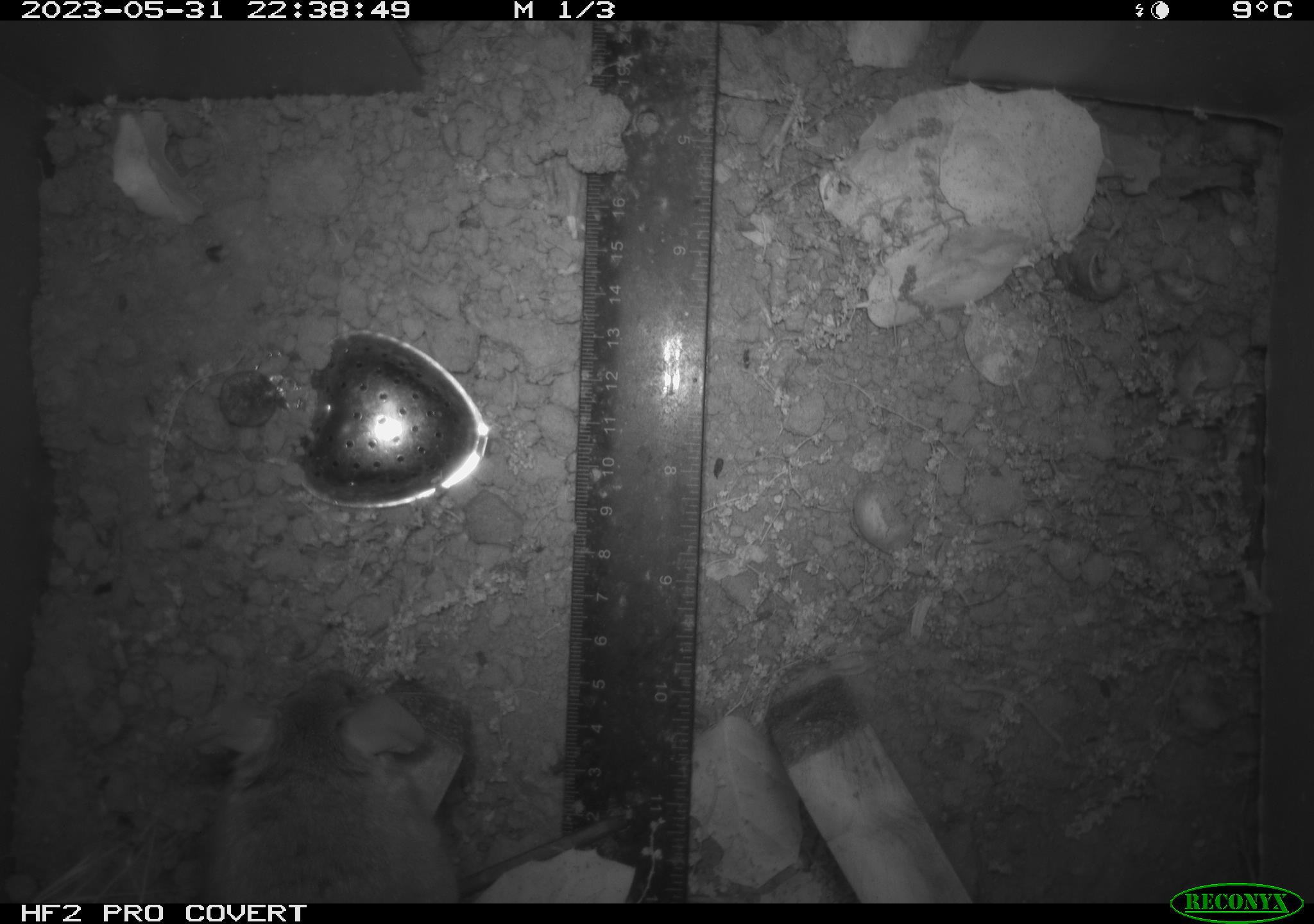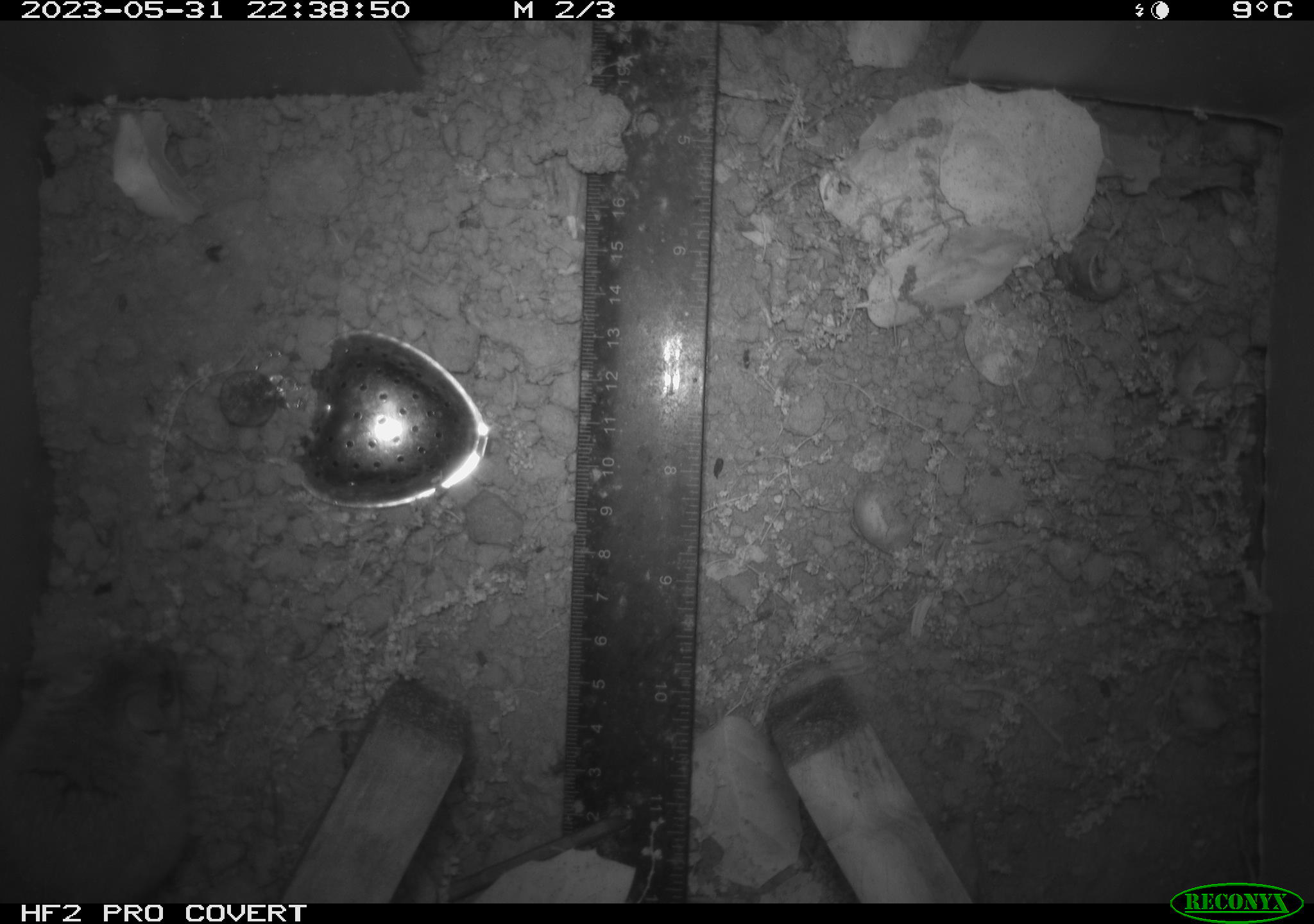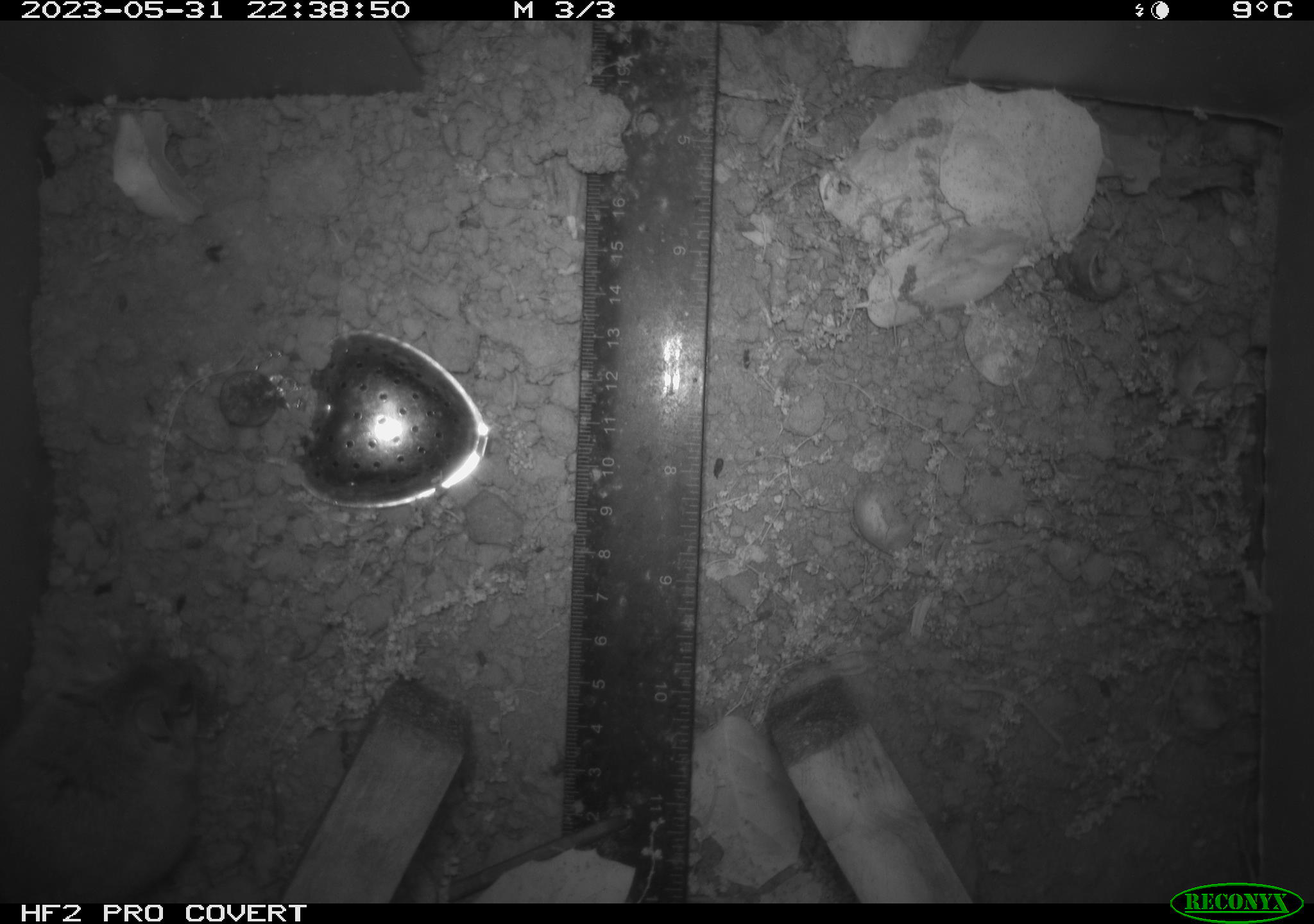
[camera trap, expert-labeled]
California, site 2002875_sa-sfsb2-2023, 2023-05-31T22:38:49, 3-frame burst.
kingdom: Animalia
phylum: Chordata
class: Mammalia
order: Rodentia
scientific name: Rodentia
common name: mouse species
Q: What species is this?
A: Mouse species (Rodentia).